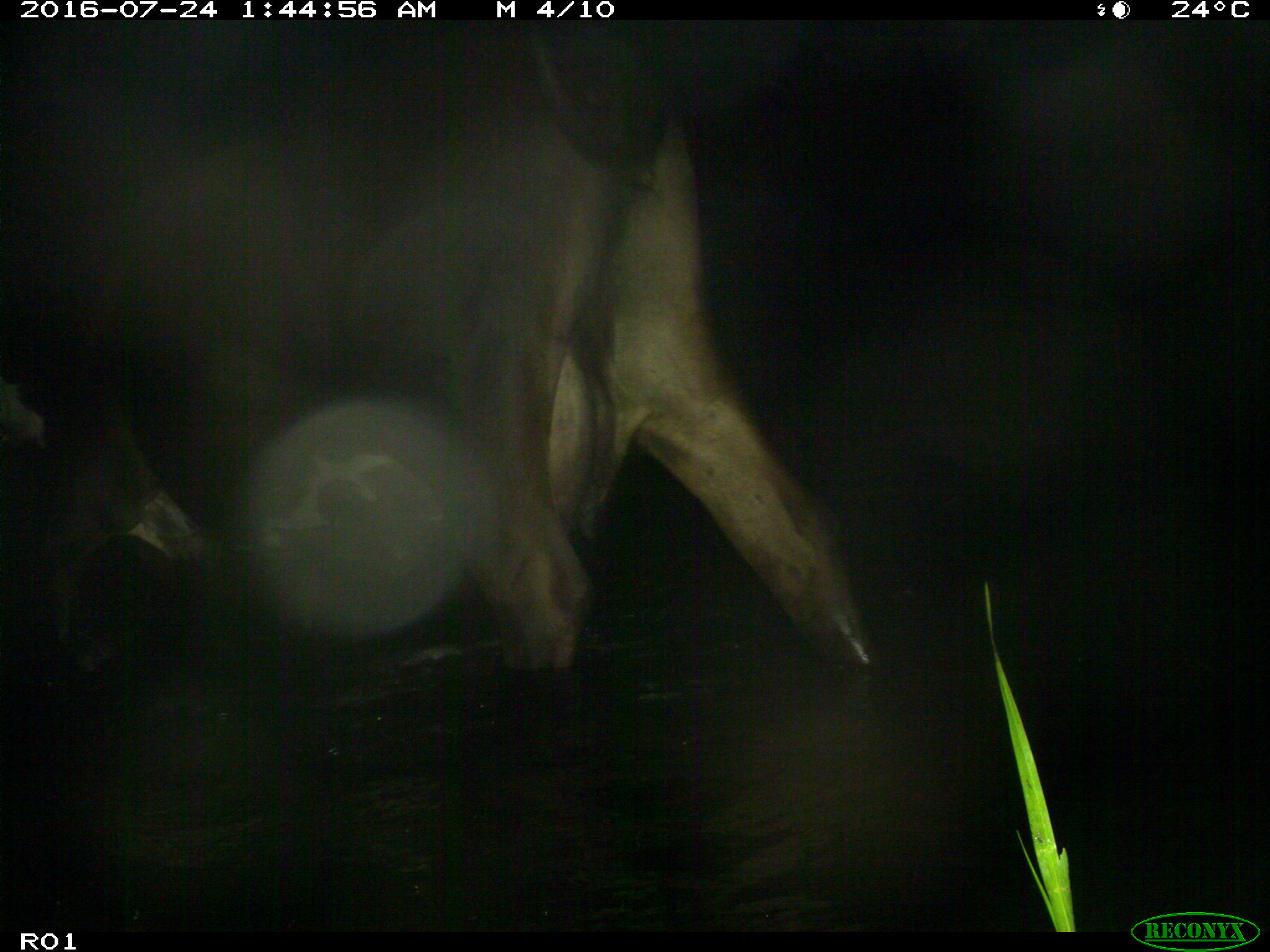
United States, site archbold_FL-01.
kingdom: Animalia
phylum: Chordata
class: Mammalia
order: Artiodactyla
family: Bovidae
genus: Bos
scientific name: Bos taurus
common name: domestic cow